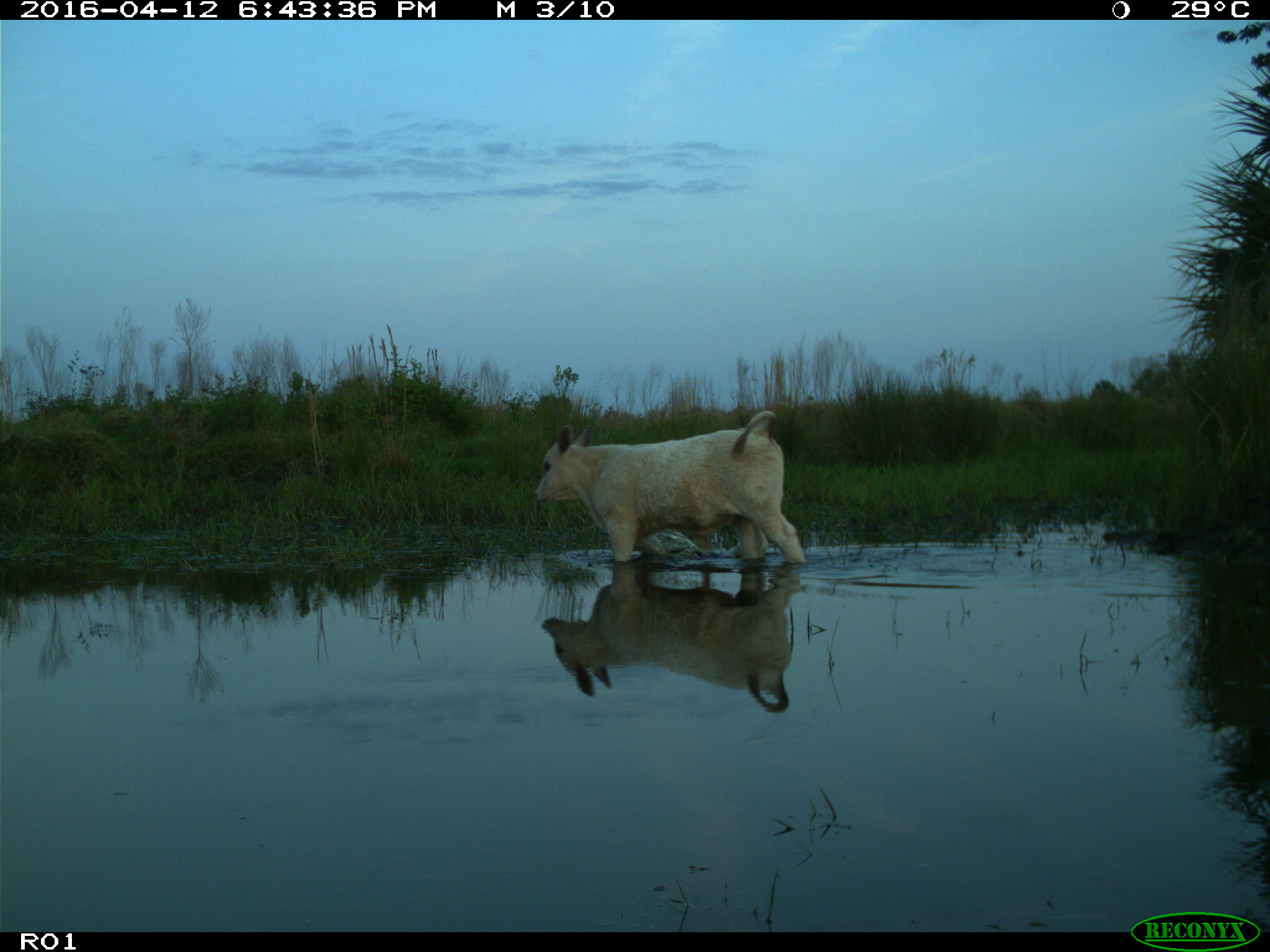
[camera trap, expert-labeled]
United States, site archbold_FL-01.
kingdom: Animalia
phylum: Chordata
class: Mammalia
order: Artiodactyla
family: Bovidae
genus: Bos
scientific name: Bos taurus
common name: domestic cow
Bos taurus (domestic cow).